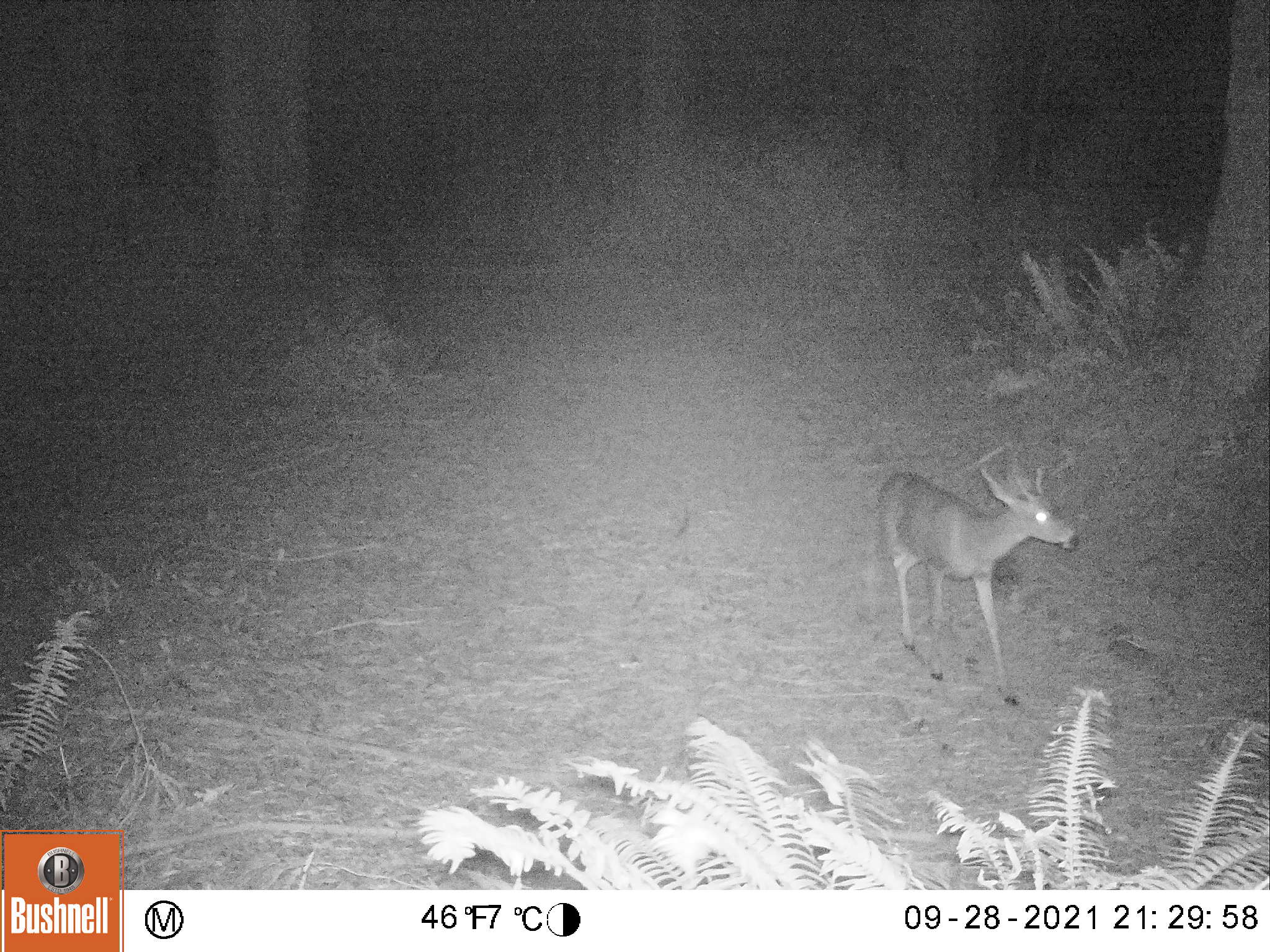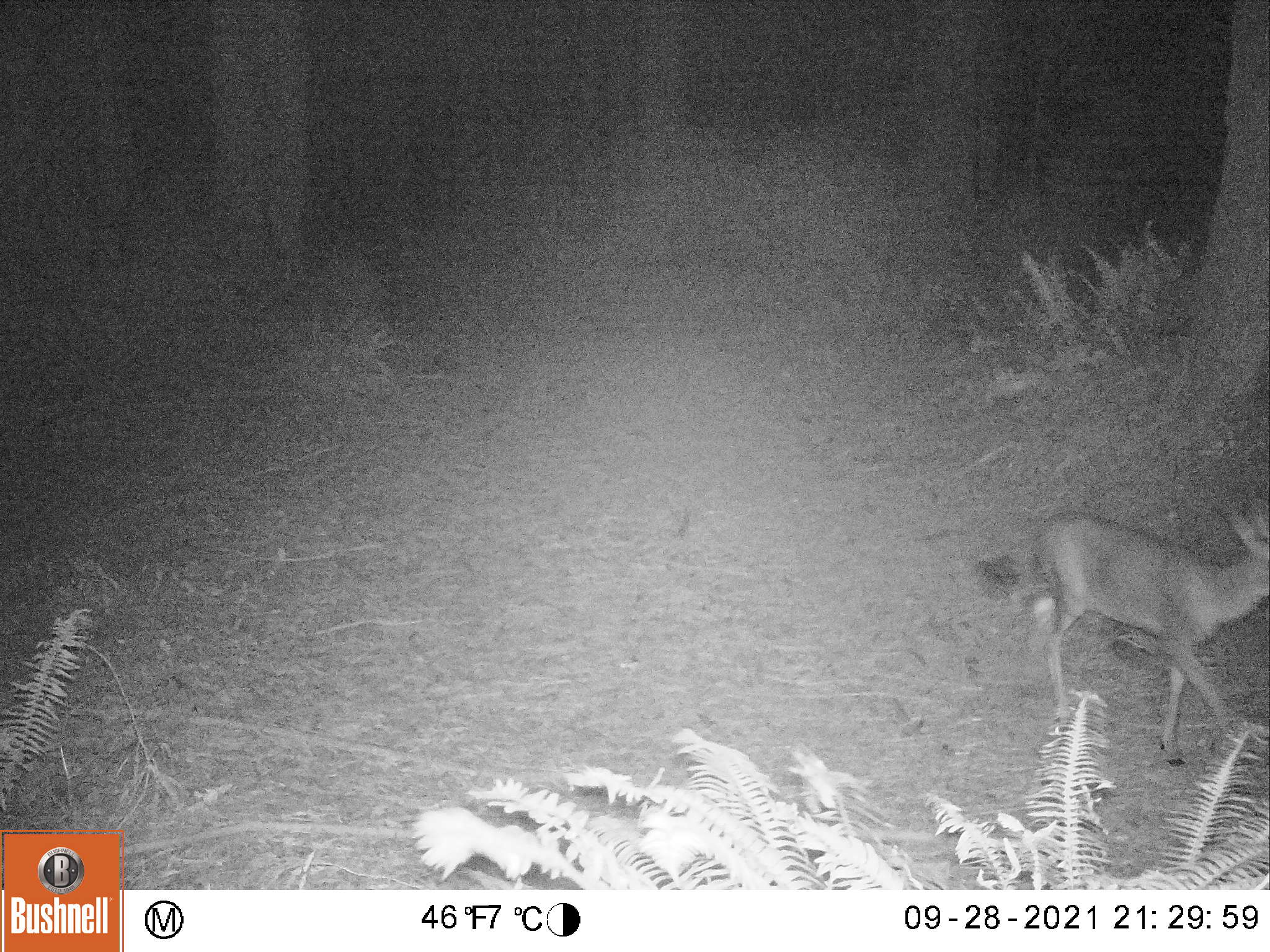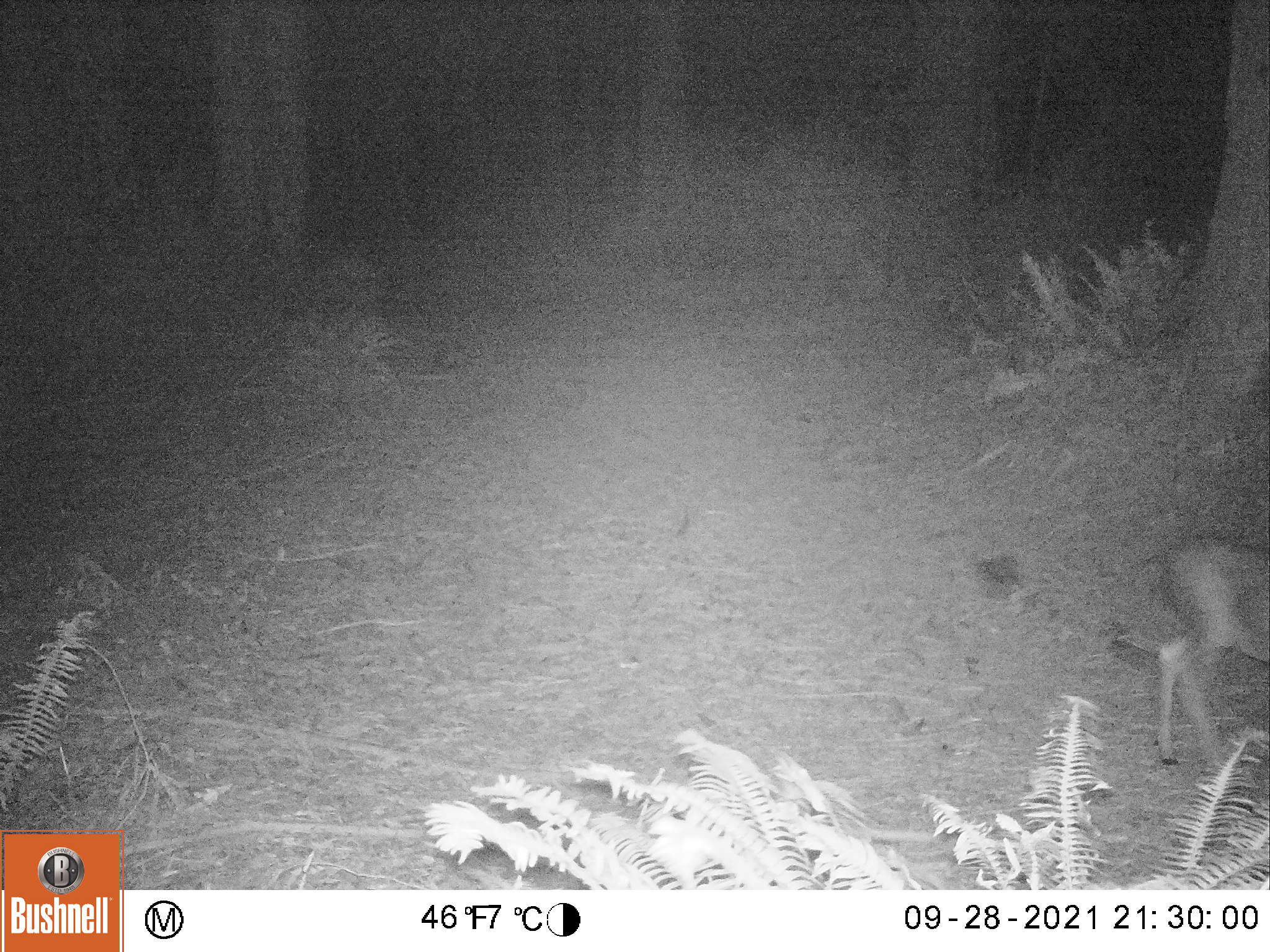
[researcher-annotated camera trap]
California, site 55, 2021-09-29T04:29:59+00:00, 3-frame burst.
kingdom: Animalia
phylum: Chordata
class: Mammalia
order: Artiodactyla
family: Cervidae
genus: Odocoileus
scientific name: Odocoileus hemionus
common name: mule deer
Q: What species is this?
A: Mule deer (Odocoileus hemionus).